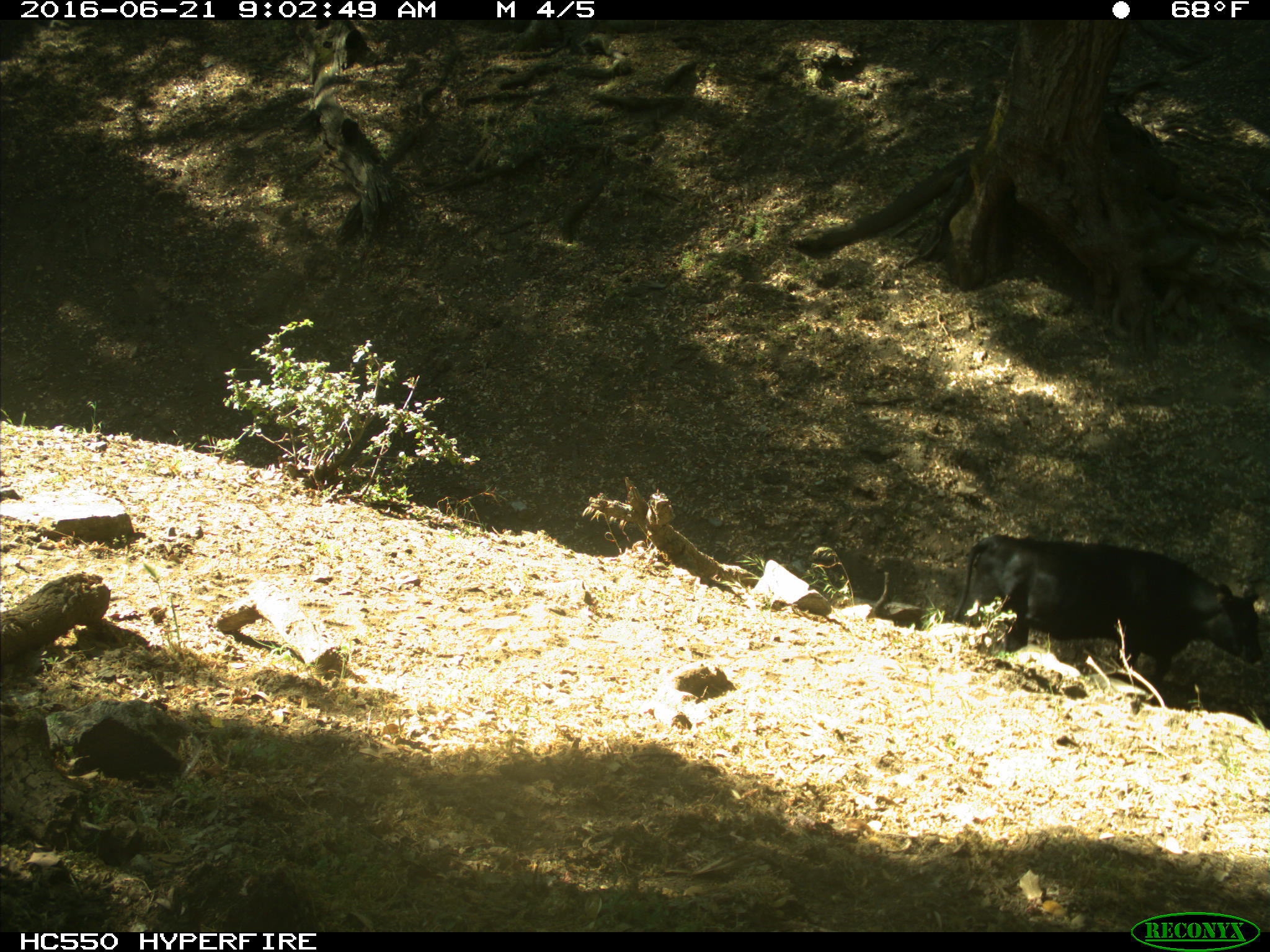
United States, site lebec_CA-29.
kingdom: Animalia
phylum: Chordata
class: Mammalia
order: Artiodactyla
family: Bovidae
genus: Bos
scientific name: Bos taurus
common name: domestic cow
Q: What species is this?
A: Bos taurus (domestic cow).